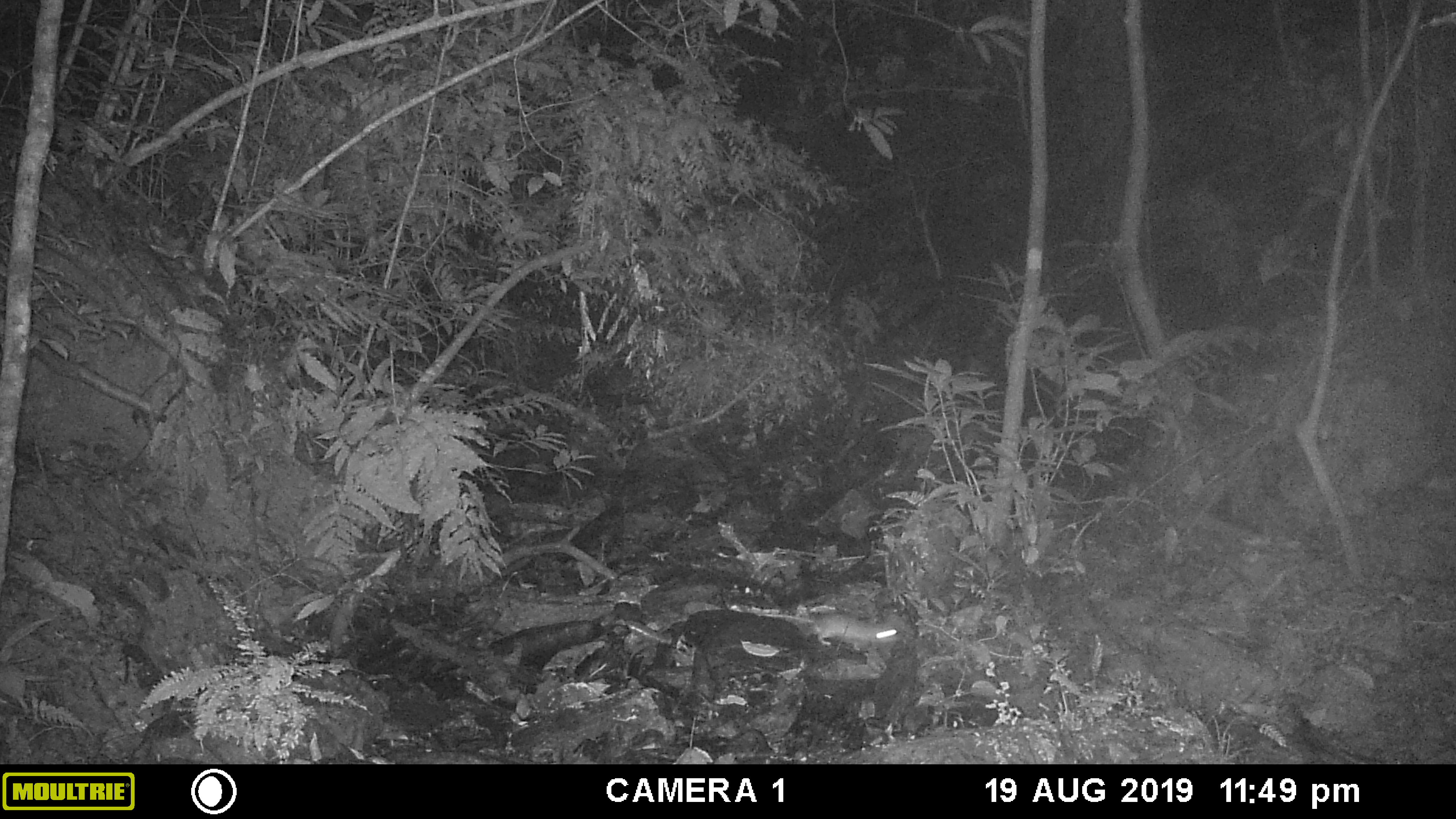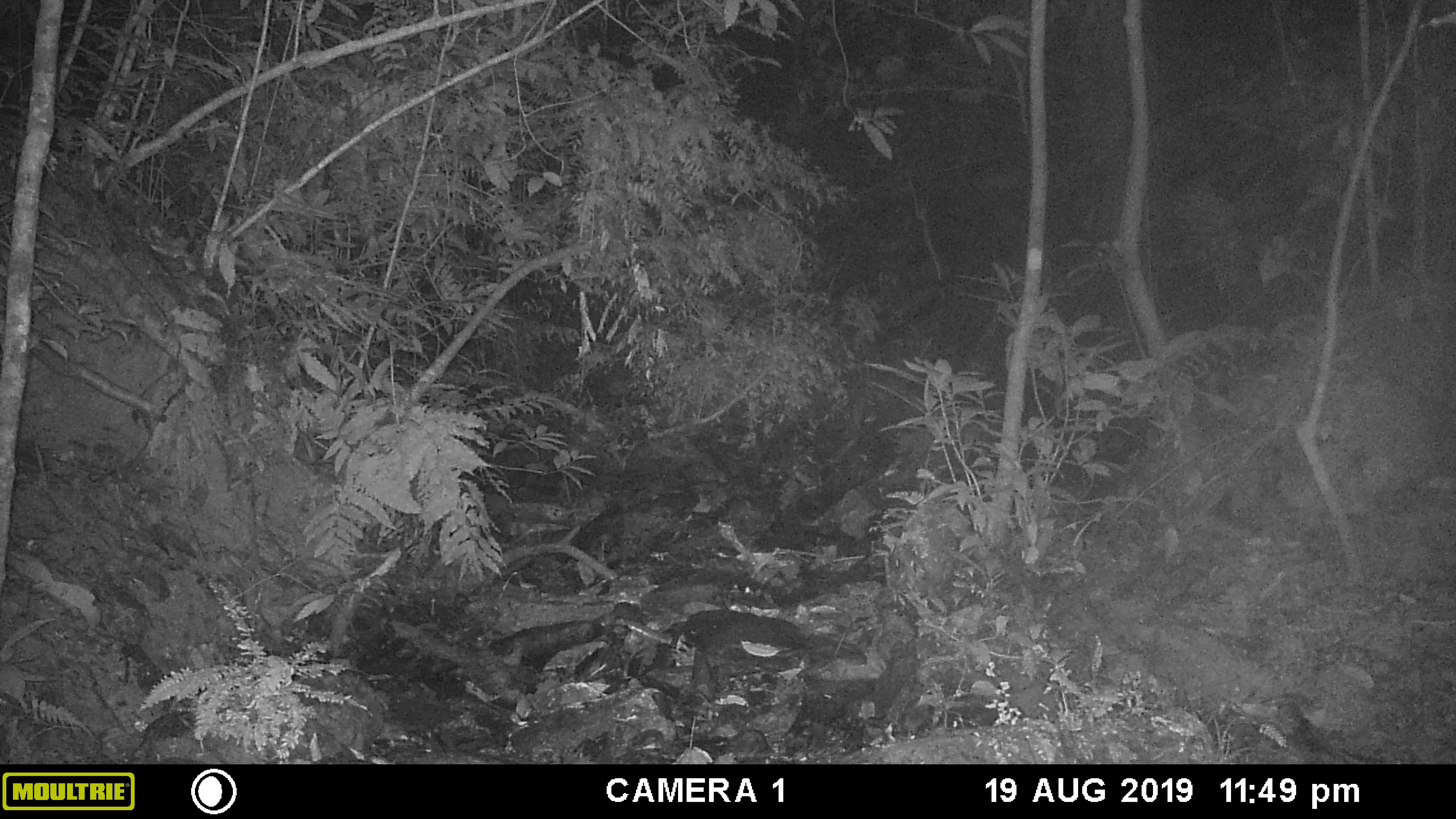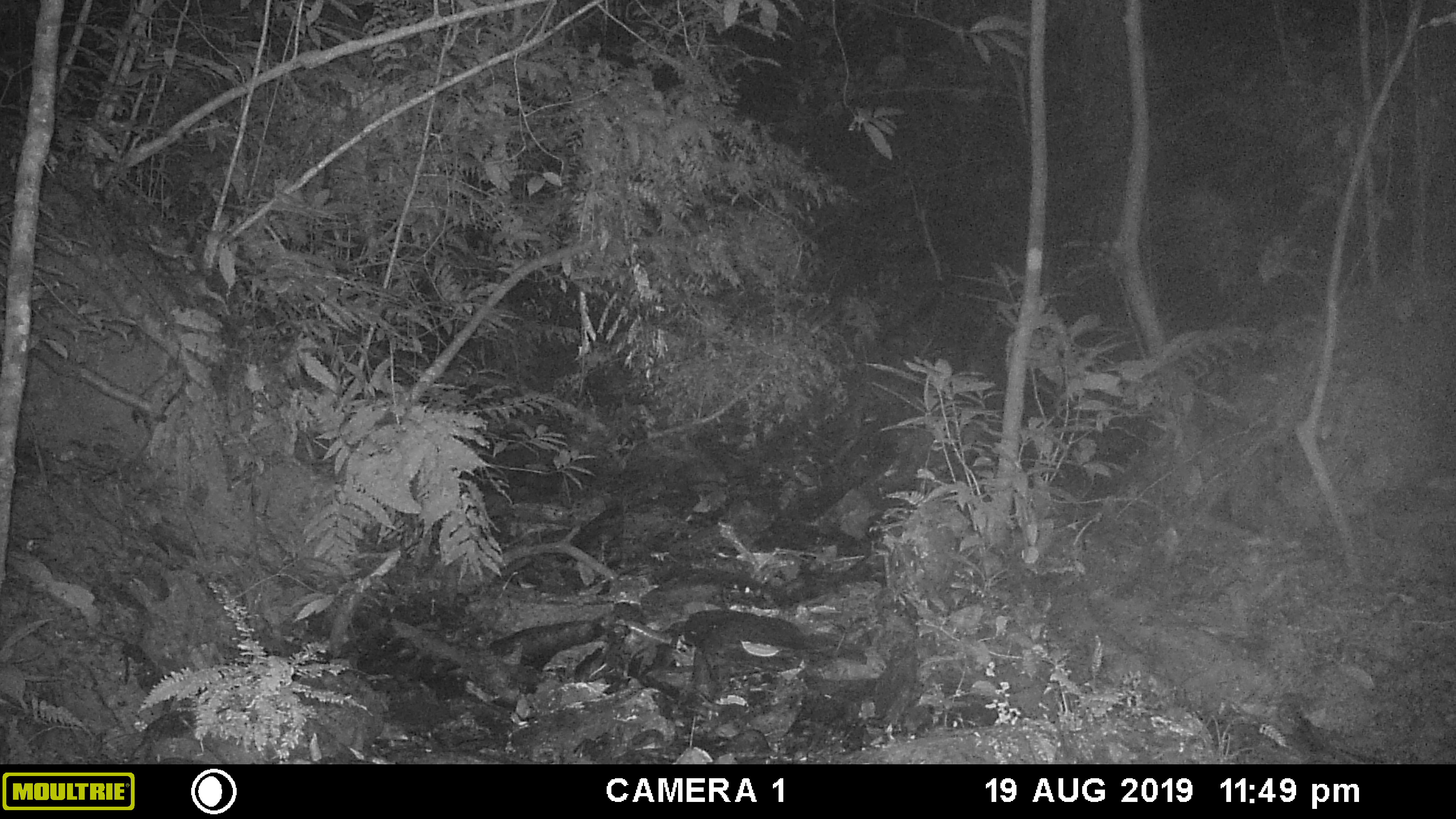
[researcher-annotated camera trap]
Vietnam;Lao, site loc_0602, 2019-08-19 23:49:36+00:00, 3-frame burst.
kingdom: Animalia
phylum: Chordata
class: Mammalia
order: Rodentia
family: Muridae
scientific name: Muridae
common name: old-world mice and rats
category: unidentified murid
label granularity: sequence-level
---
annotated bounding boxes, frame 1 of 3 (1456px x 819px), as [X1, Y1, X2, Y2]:
unidentified murid: [753, 612, 902, 652]